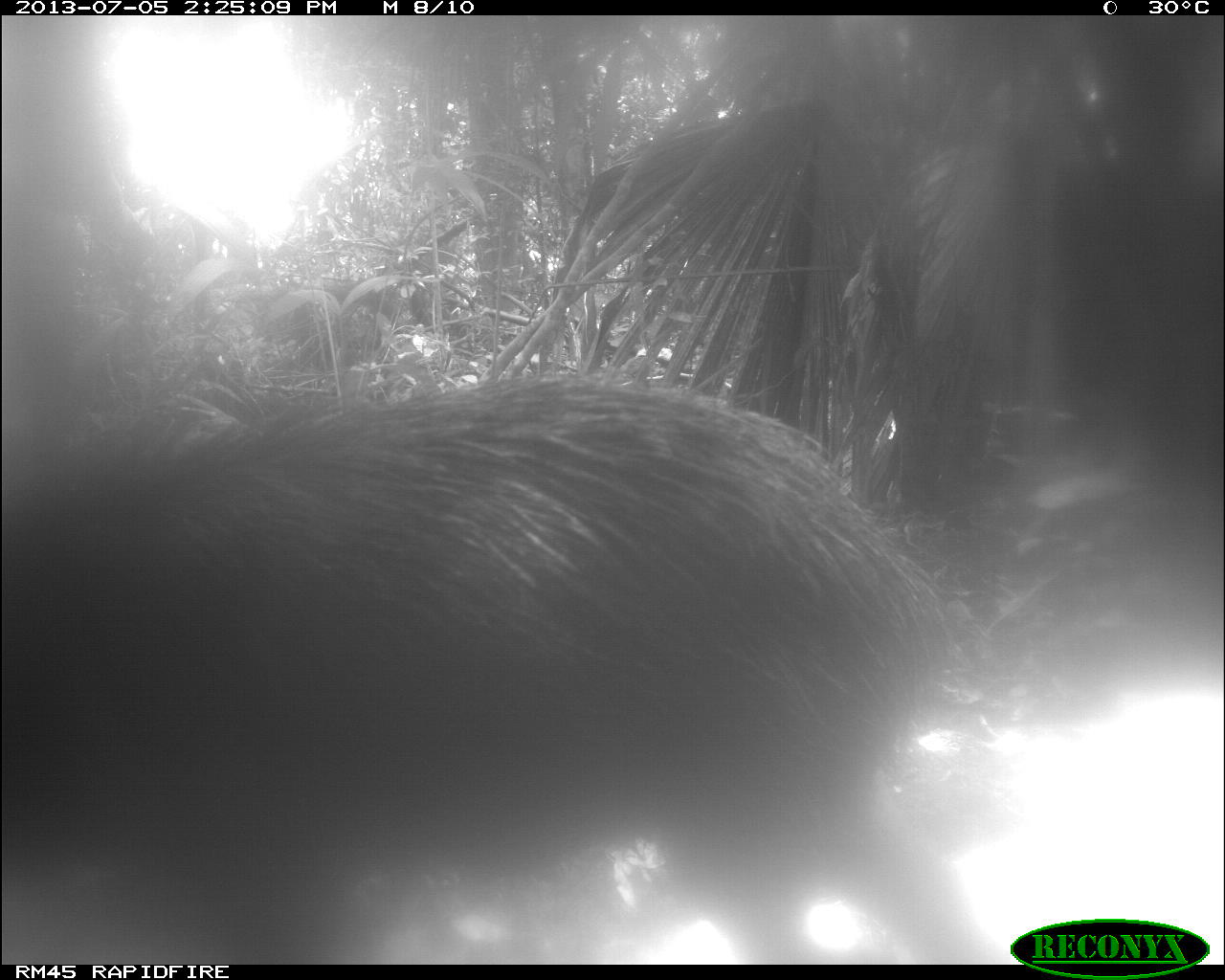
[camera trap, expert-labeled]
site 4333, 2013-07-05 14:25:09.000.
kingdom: Animalia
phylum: Chordata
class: Mammalia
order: Artiodactyla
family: Tayassuidae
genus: Tayassu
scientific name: Tayassu pecari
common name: white-lipped peccary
Tayassu pecari (white-lipped peccary), count 1.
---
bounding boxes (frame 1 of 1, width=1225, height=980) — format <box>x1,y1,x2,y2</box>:
tayassu pecari: <box>0,377,991,963</box>